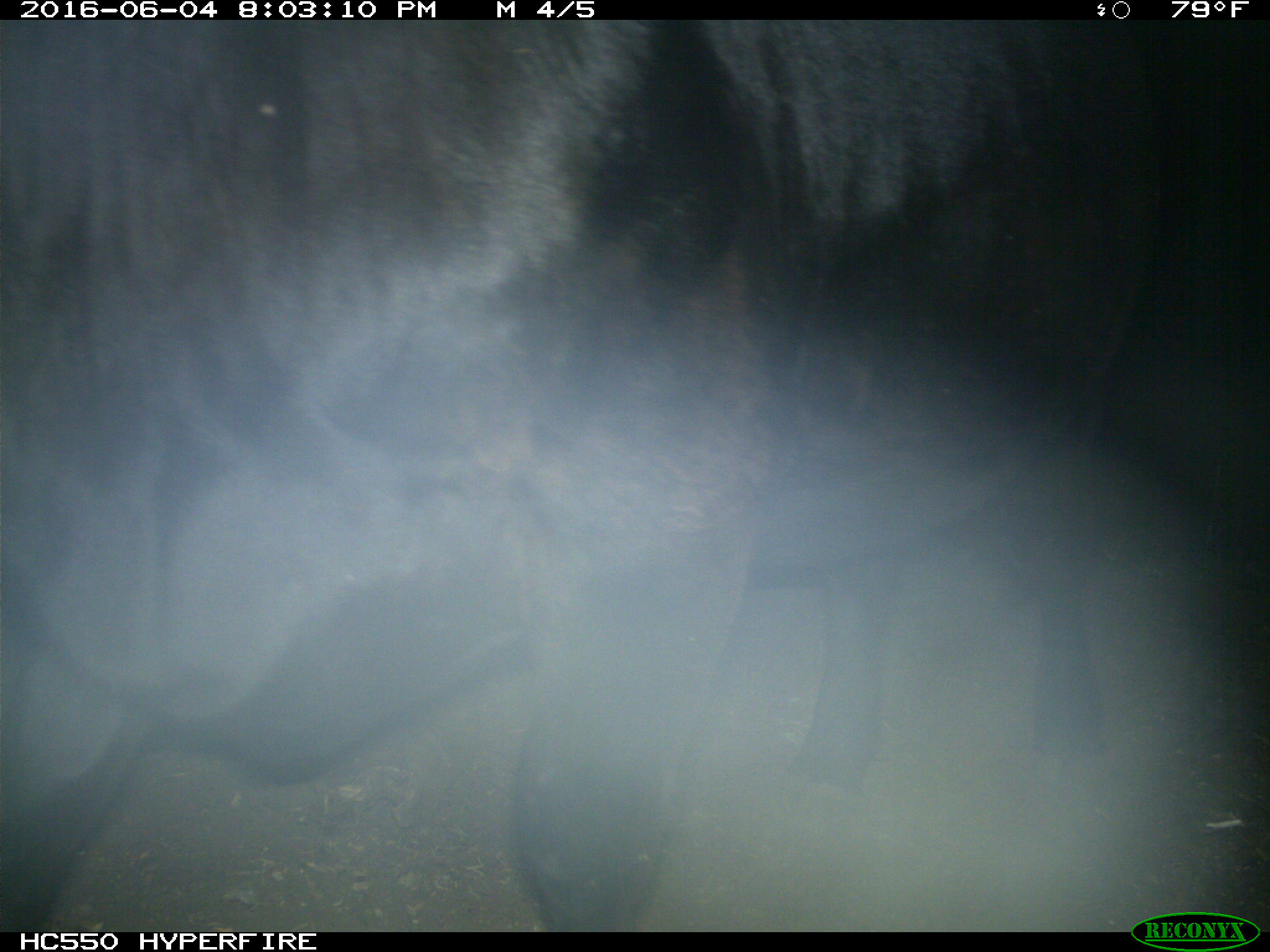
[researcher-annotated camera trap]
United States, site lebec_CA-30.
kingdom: Animalia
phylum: Chordata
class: Mammalia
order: Artiodactyla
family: Bovidae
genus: Bos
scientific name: Bos taurus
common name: domestic cow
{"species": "Bos taurus (domestic cow)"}